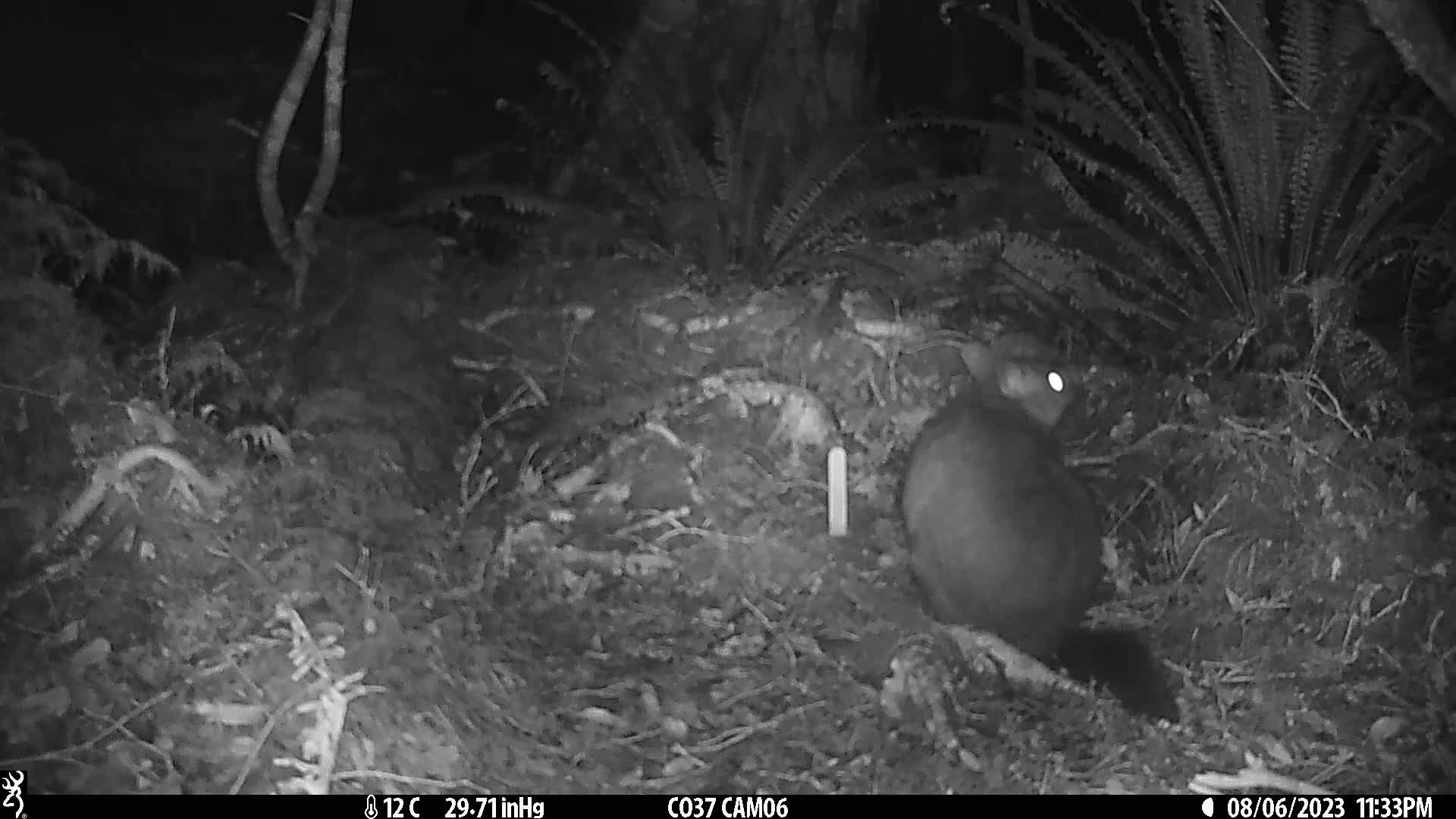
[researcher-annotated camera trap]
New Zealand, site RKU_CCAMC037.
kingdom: Animalia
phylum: Chordata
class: Mammalia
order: Diprotodontia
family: Phalangeridae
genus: Trichosurus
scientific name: Trichosurus vulpecula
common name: common brushtail possum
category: possum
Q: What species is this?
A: Possum (common brushtail possum) (Trichosurus vulpecula).